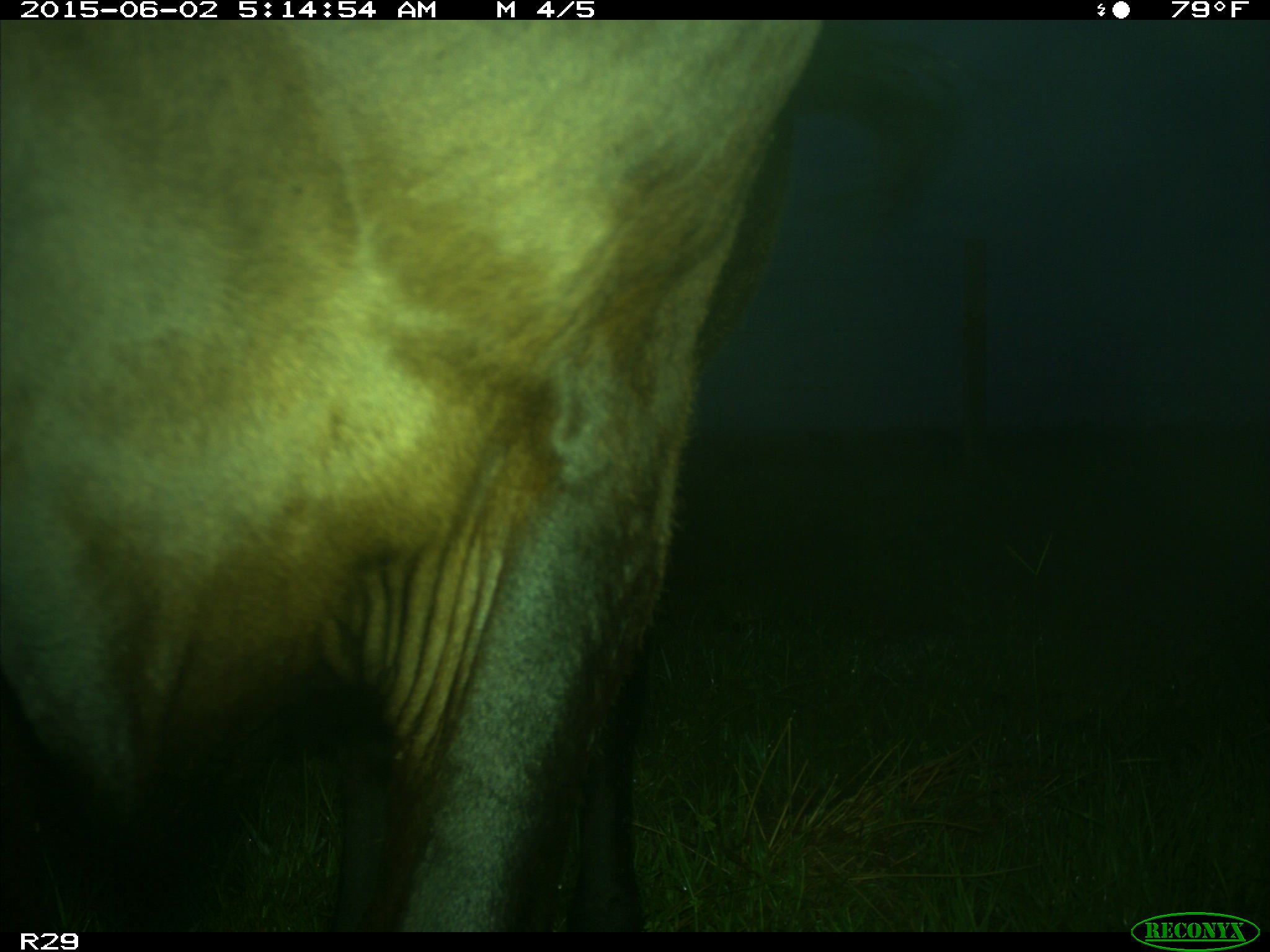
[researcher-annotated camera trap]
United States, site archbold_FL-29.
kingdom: Animalia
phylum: Chordata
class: Mammalia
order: Artiodactyla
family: Bovidae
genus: Bos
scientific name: Bos taurus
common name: domestic cow